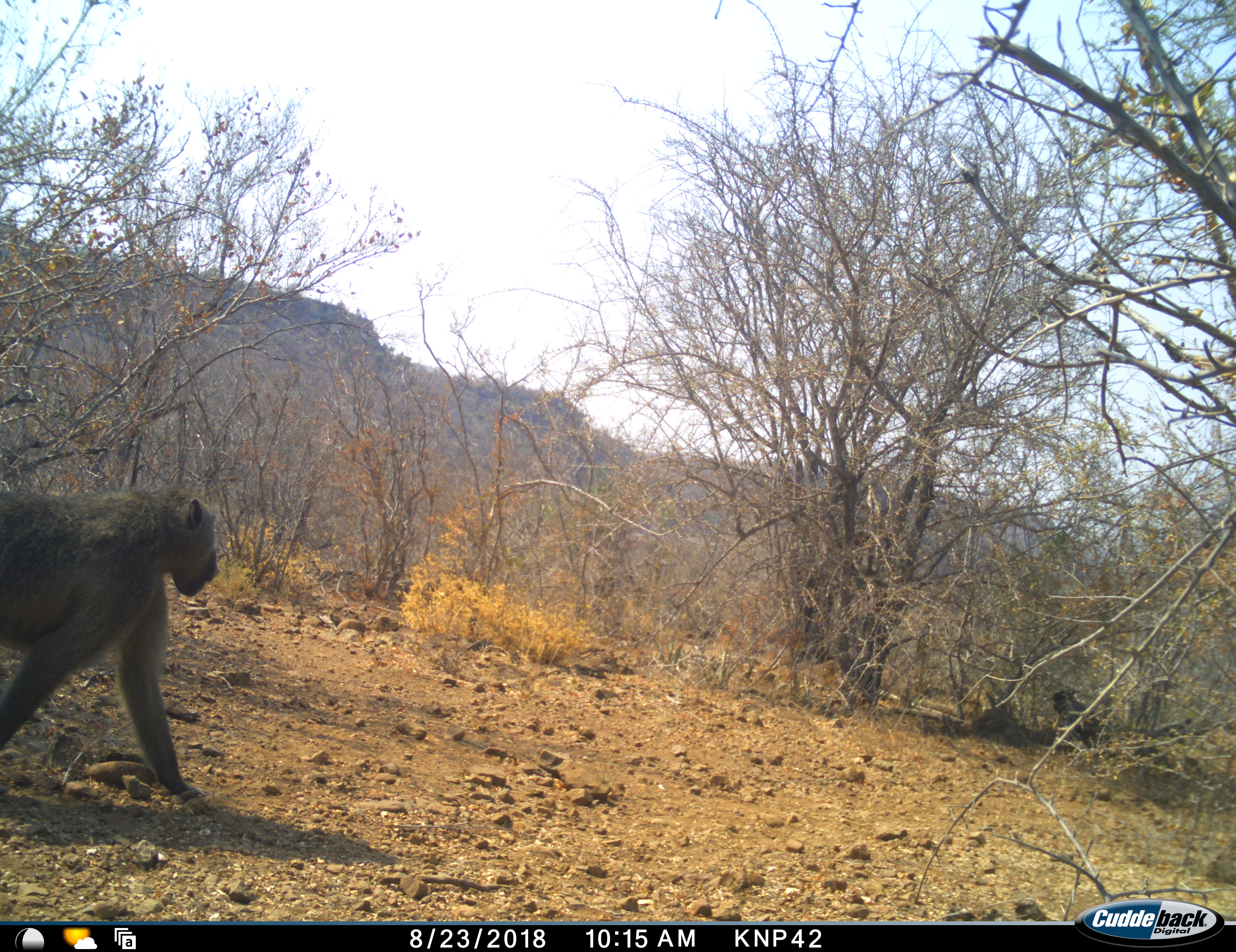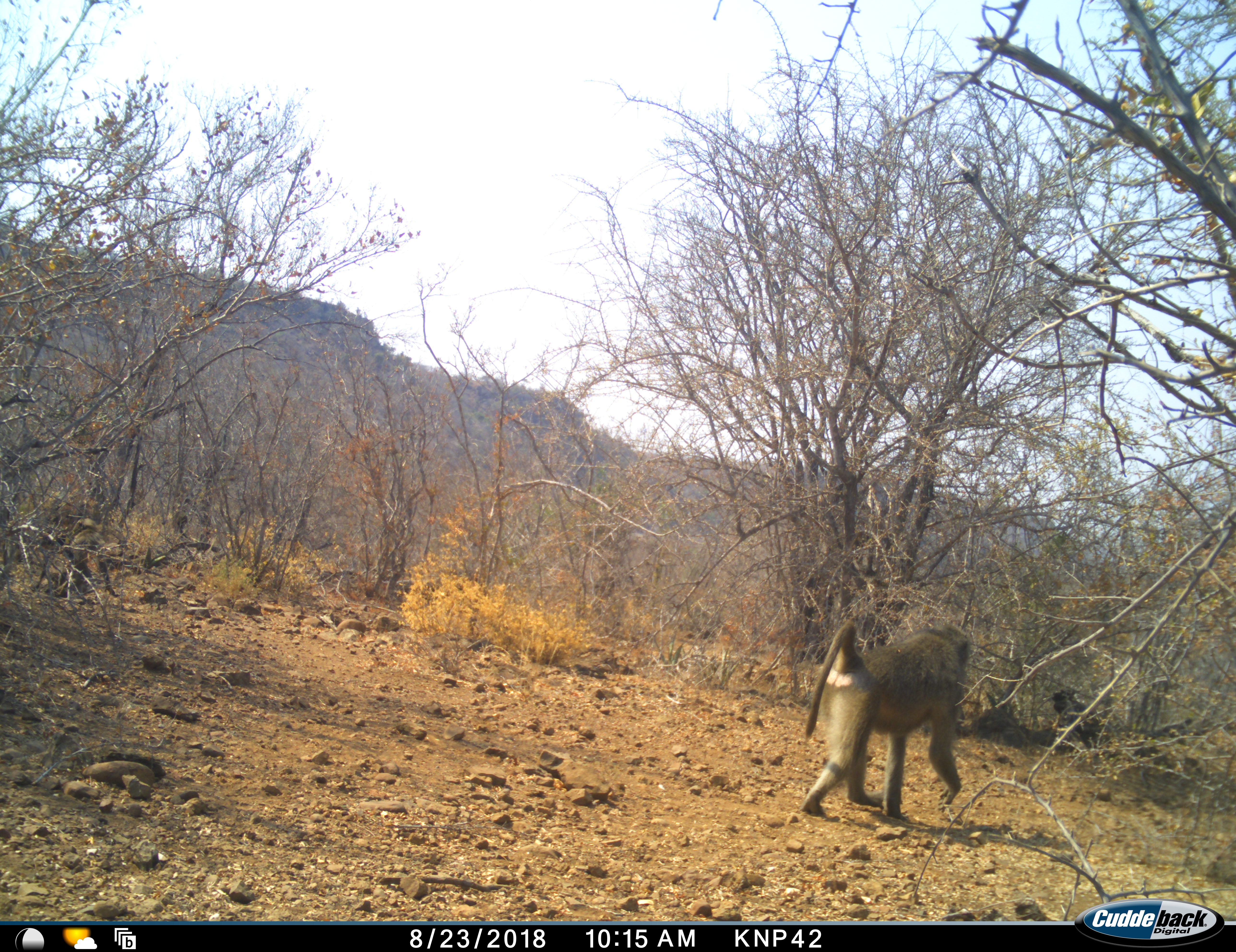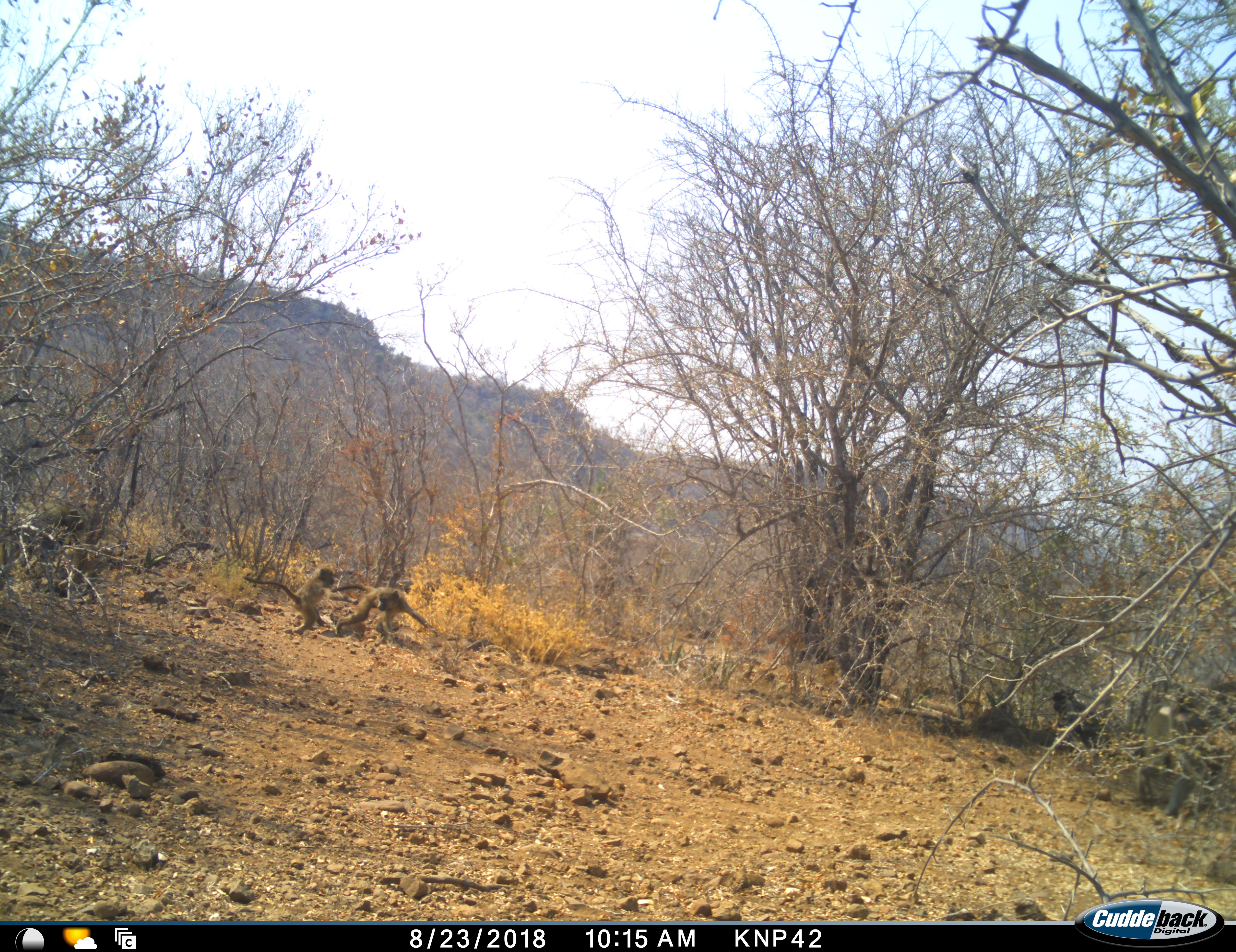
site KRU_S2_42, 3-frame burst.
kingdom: Animalia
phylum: Chordata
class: Mammalia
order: Primates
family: Cercopithecidae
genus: Papio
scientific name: Papio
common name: baboon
Baboon (Papio), count 3. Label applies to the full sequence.